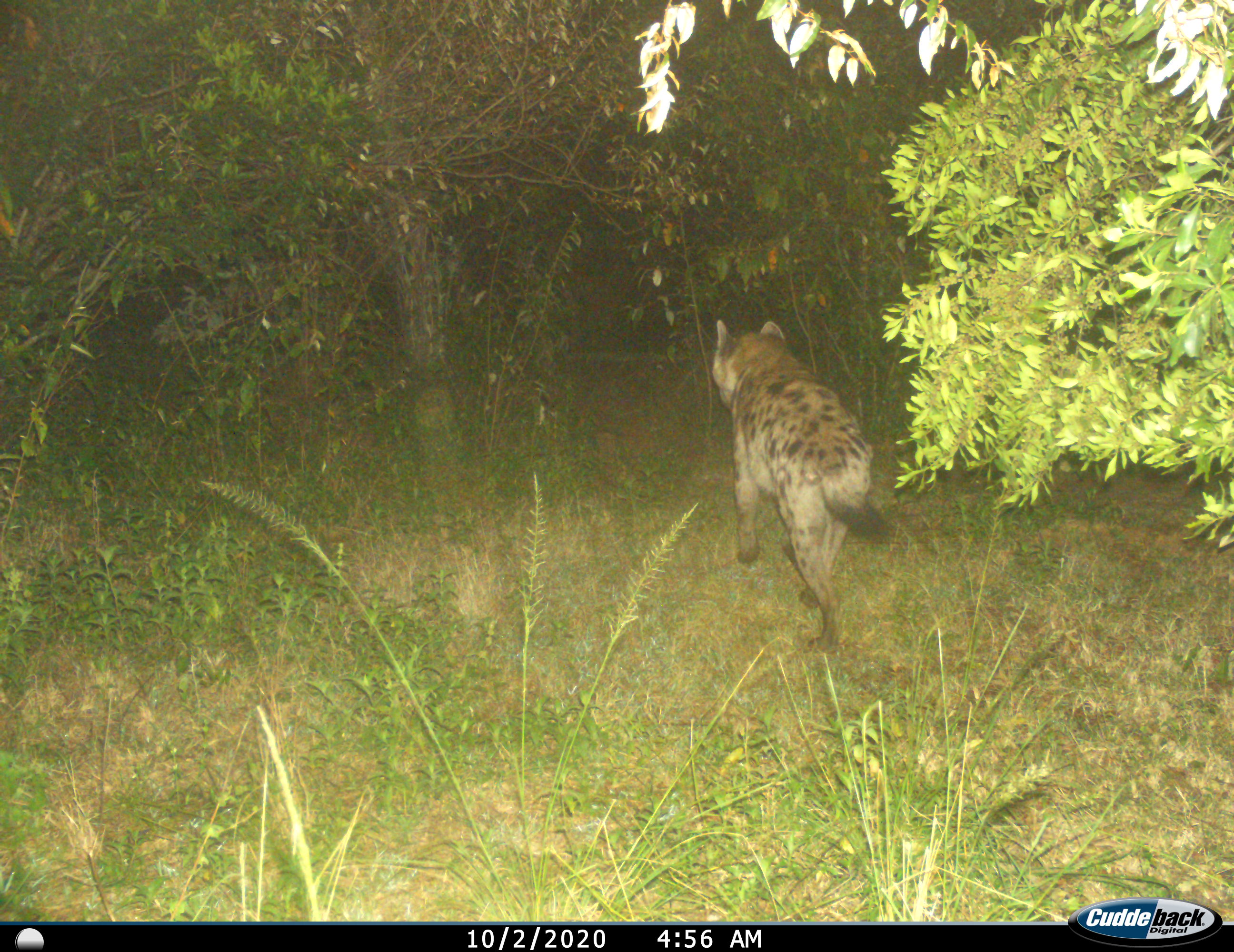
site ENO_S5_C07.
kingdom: Animalia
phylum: Chordata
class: Mammalia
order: Carnivora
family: Hyaenidae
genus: Crocuta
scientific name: Crocuta crocuta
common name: spotted hyena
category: hyenaspotted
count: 1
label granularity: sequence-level